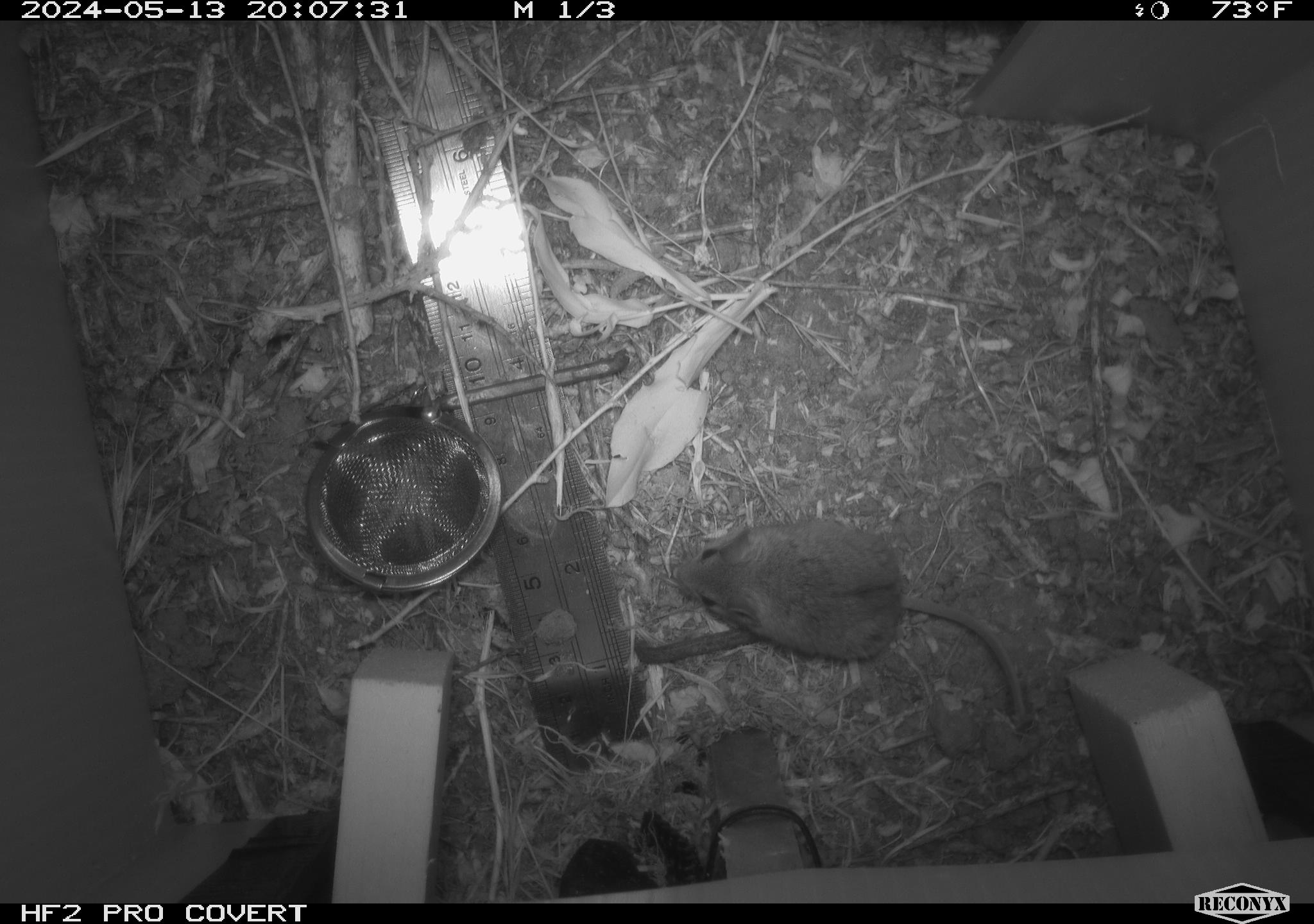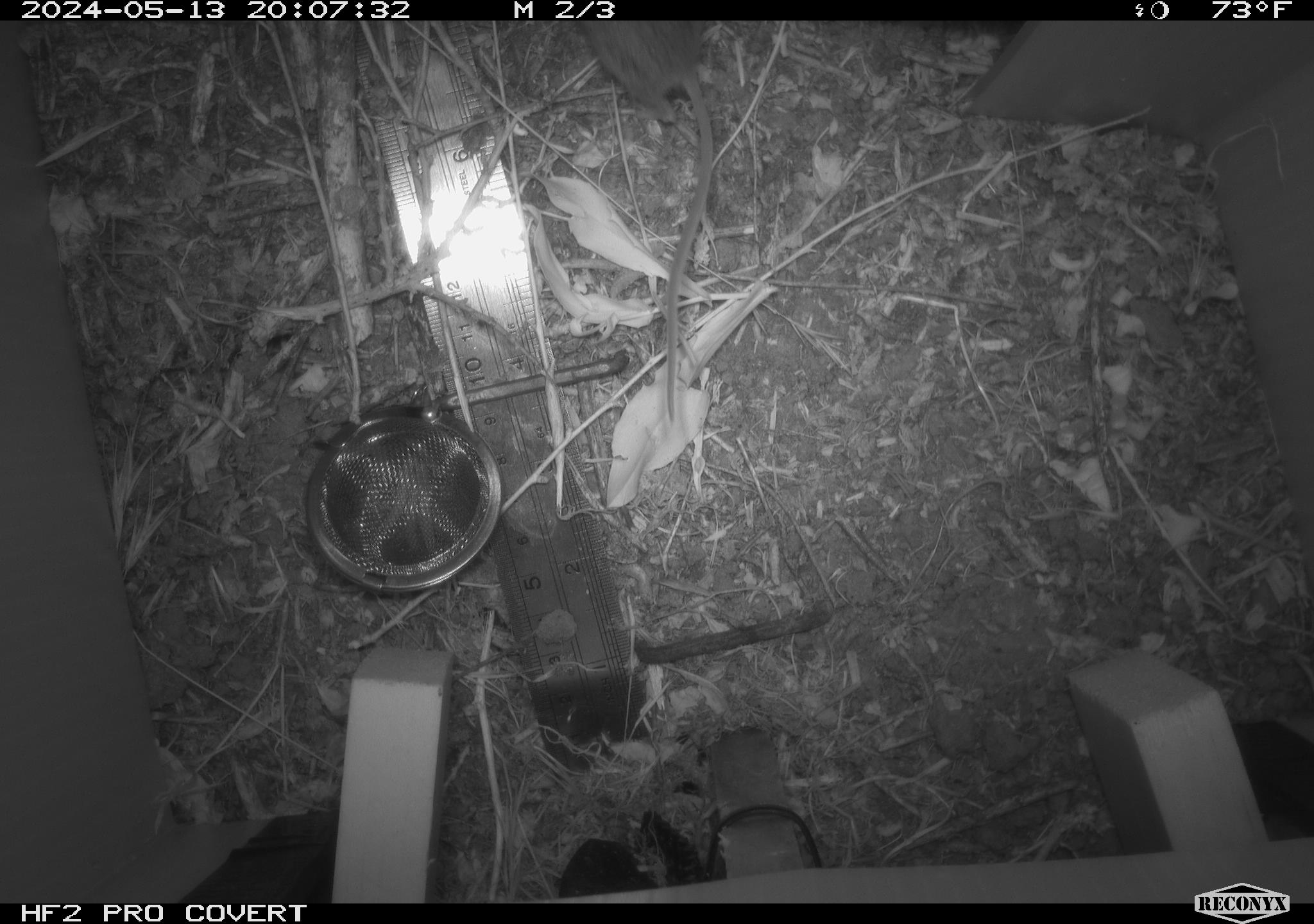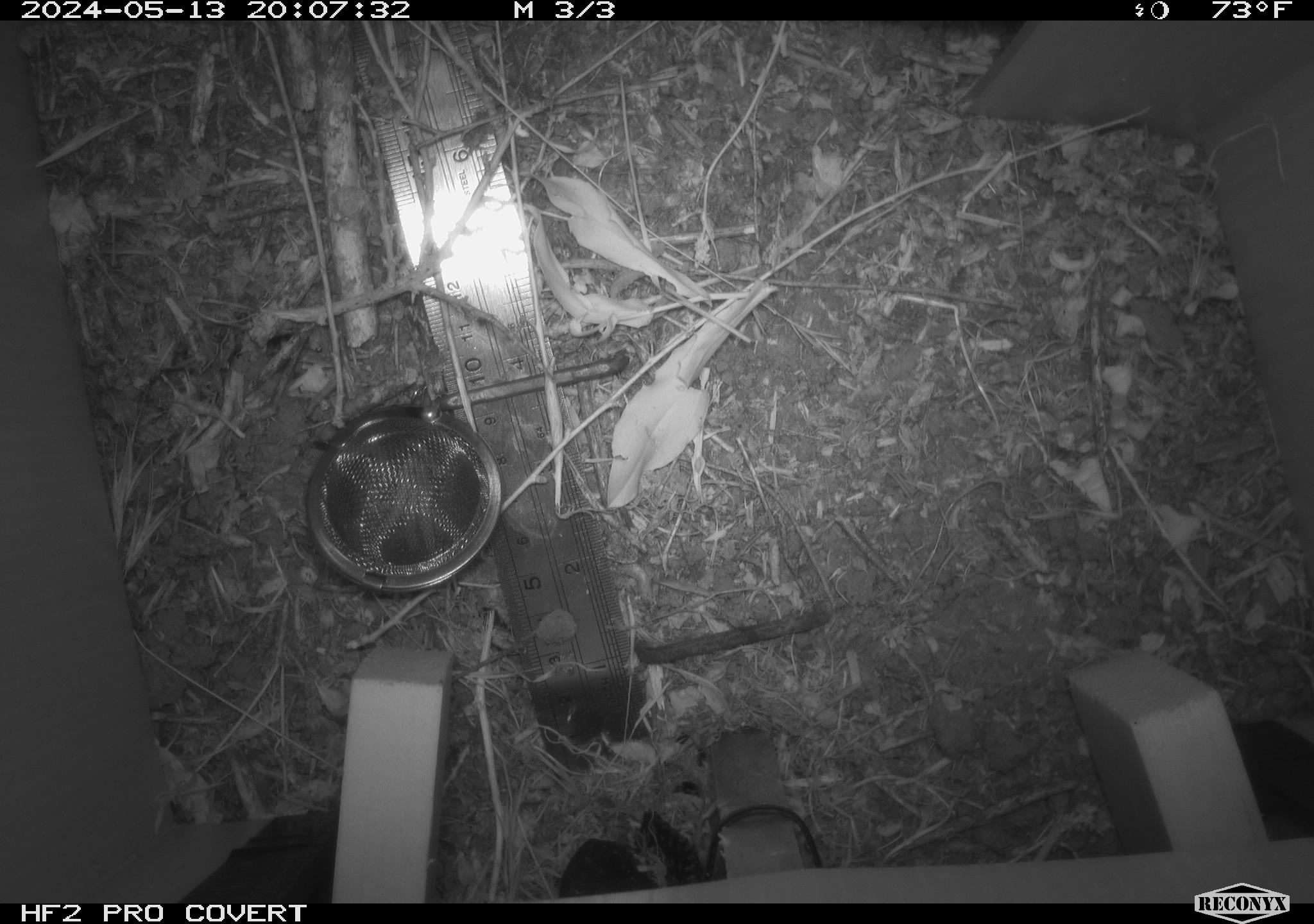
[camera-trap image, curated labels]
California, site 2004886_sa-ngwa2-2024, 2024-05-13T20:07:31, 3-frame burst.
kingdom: Animalia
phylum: Chordata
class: Mammalia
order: Rodentia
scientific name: Rodentia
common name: mouse species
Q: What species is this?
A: Mouse species (Rodentia).